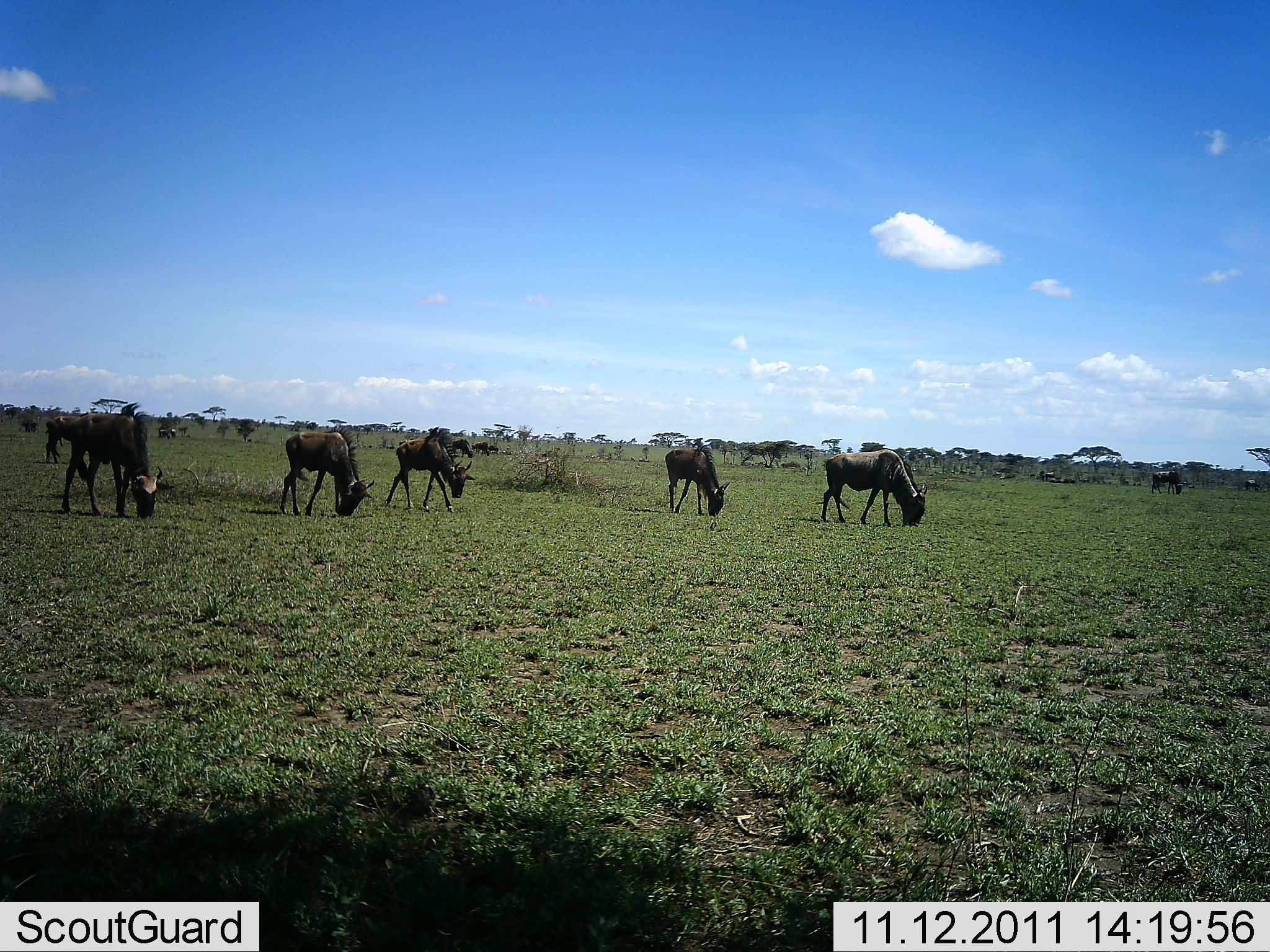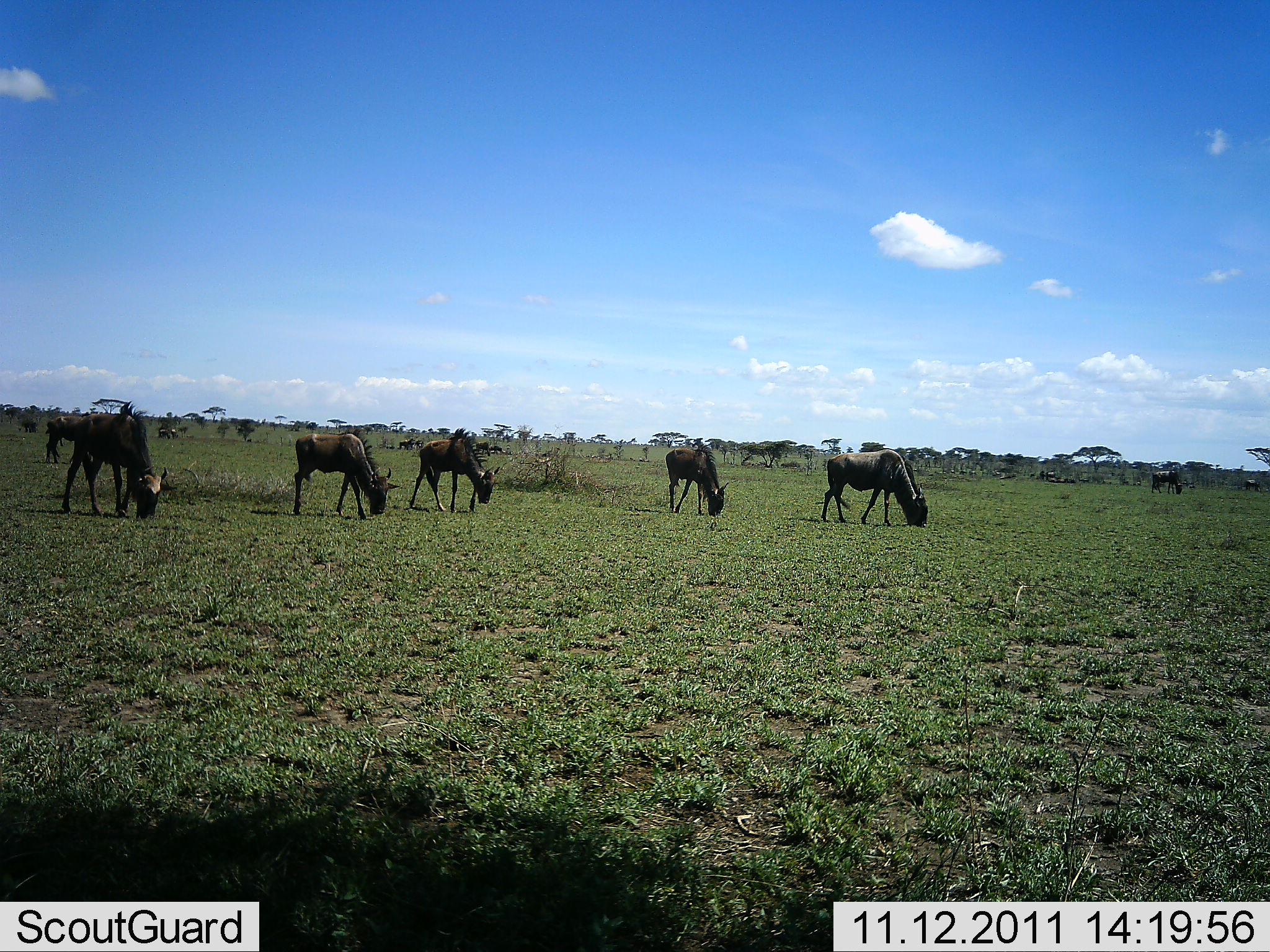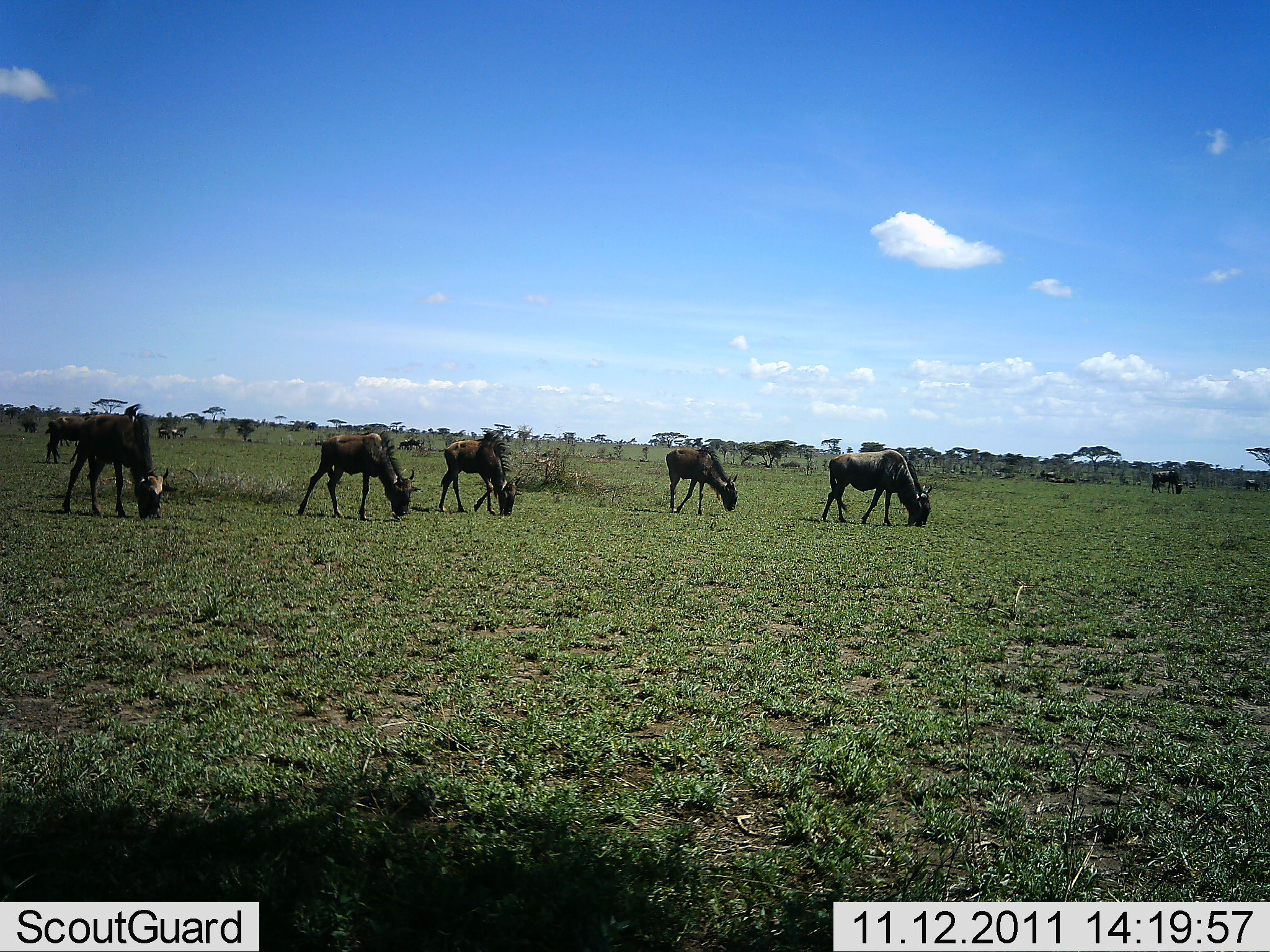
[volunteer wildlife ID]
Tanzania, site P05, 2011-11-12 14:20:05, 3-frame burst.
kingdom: Animalia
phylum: Chordata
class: Mammalia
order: Artiodactyla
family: Bovidae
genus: Connochaetes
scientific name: Connochaetes taurinus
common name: blue wildebeest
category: wildebeest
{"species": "wildebeest (blue wildebeest) (Connochaetes taurinus)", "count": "11-50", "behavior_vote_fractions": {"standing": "40%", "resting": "0%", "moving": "20%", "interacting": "0%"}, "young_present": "0%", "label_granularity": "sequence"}